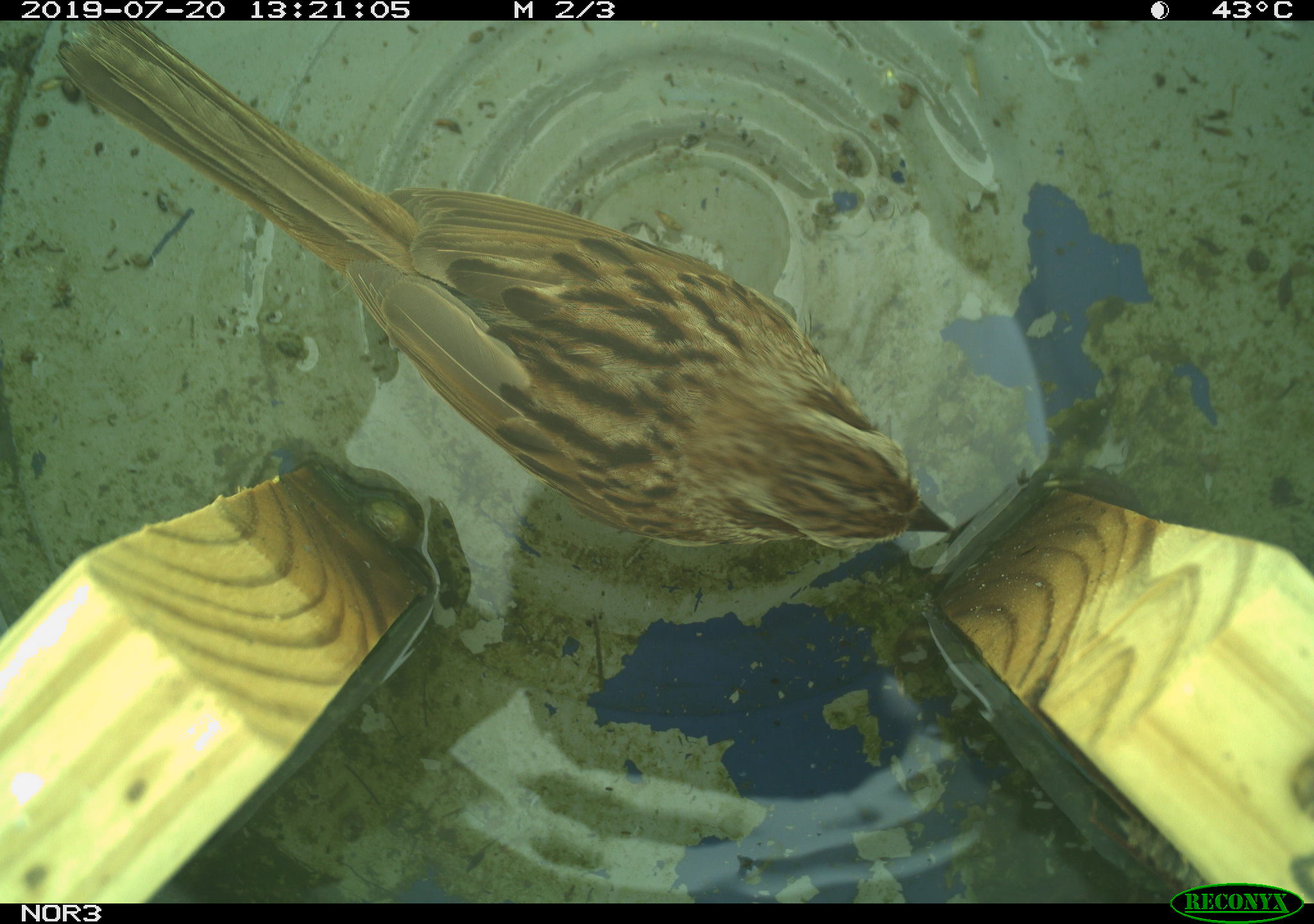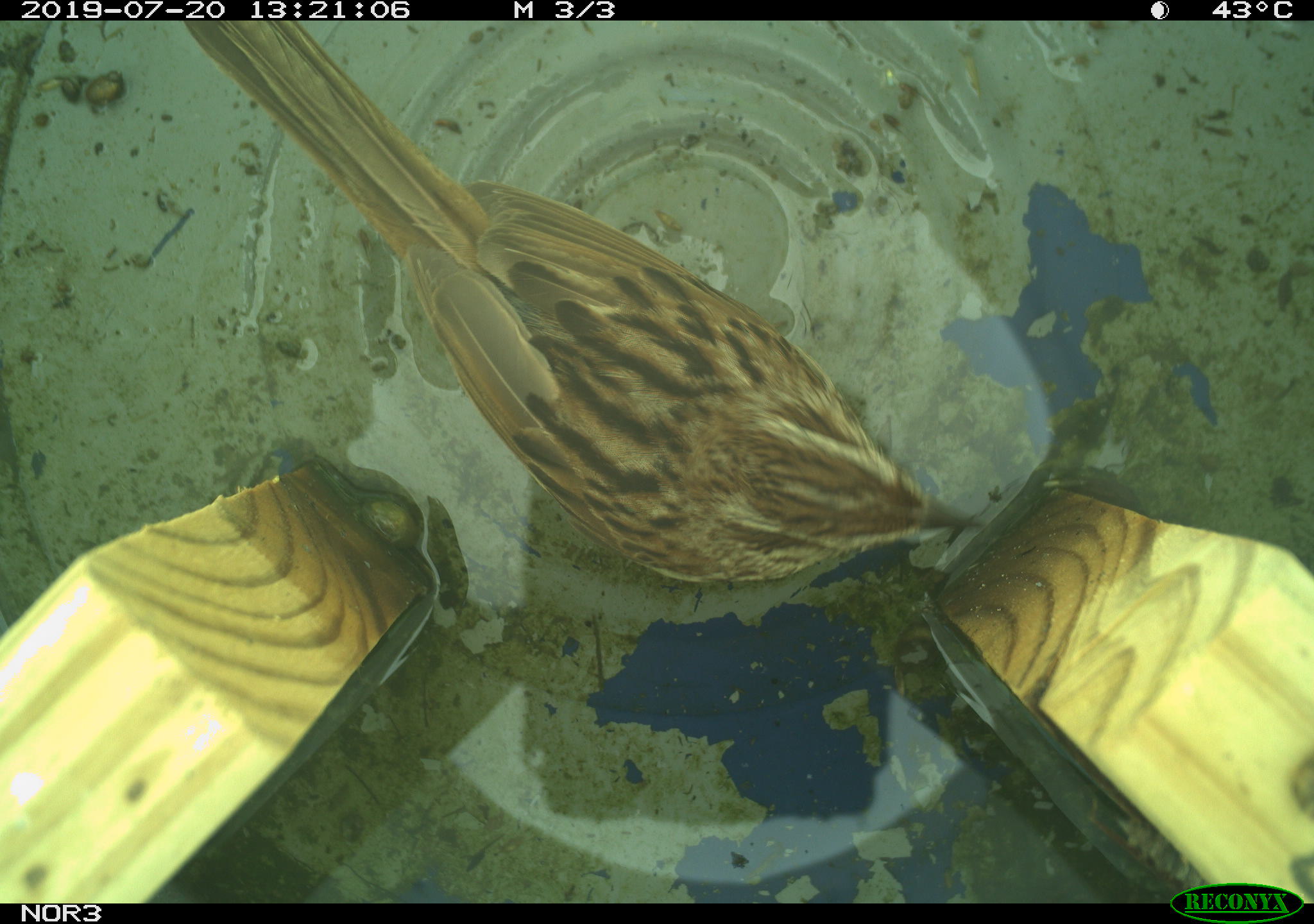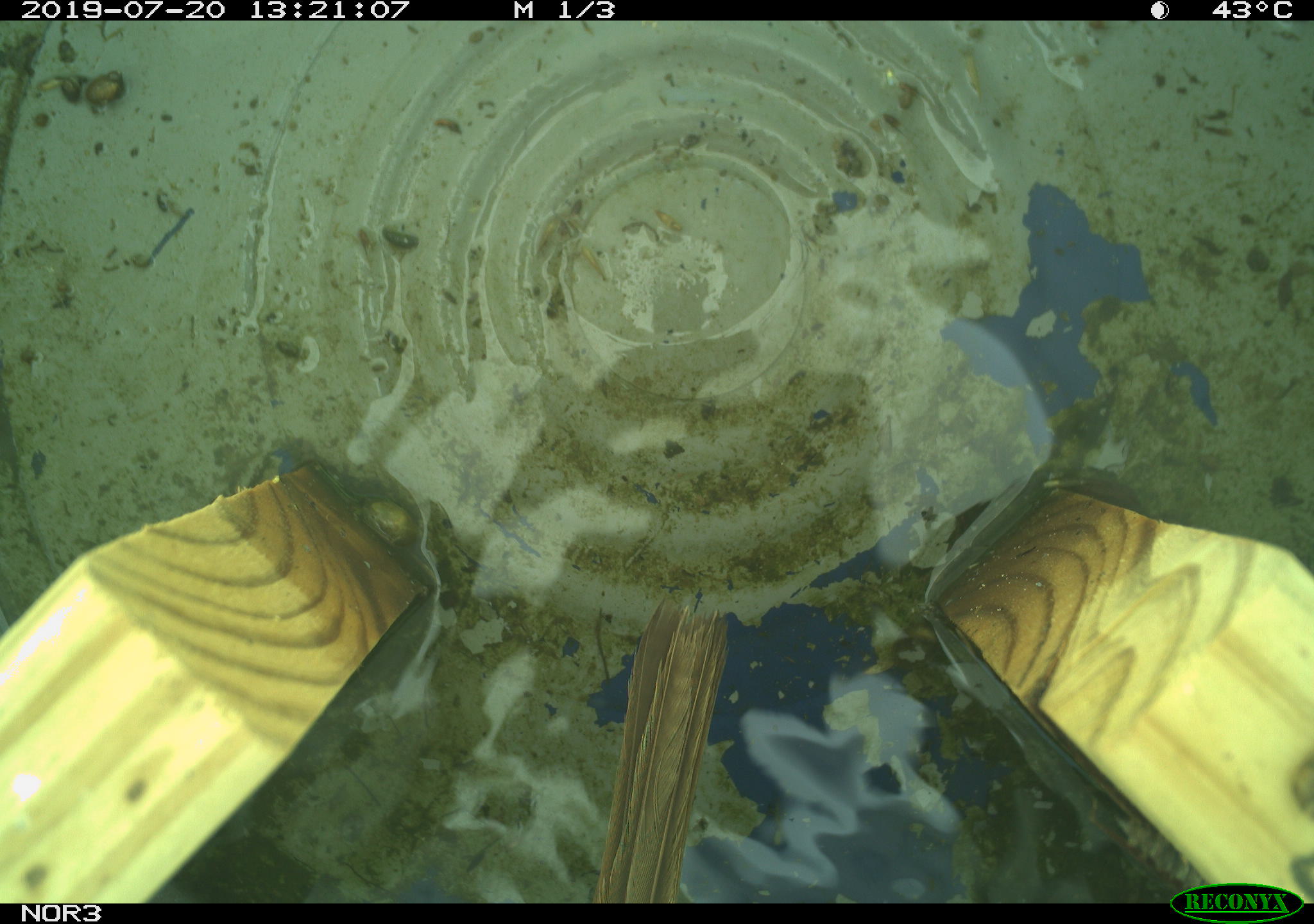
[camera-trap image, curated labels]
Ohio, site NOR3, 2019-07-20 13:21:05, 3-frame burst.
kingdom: Animalia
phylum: Chordata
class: Aves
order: Passeriformes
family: Passerellidae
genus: Melospiza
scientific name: Melospiza melodia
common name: song sparrow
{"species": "song sparrow (Melospiza melodia)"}